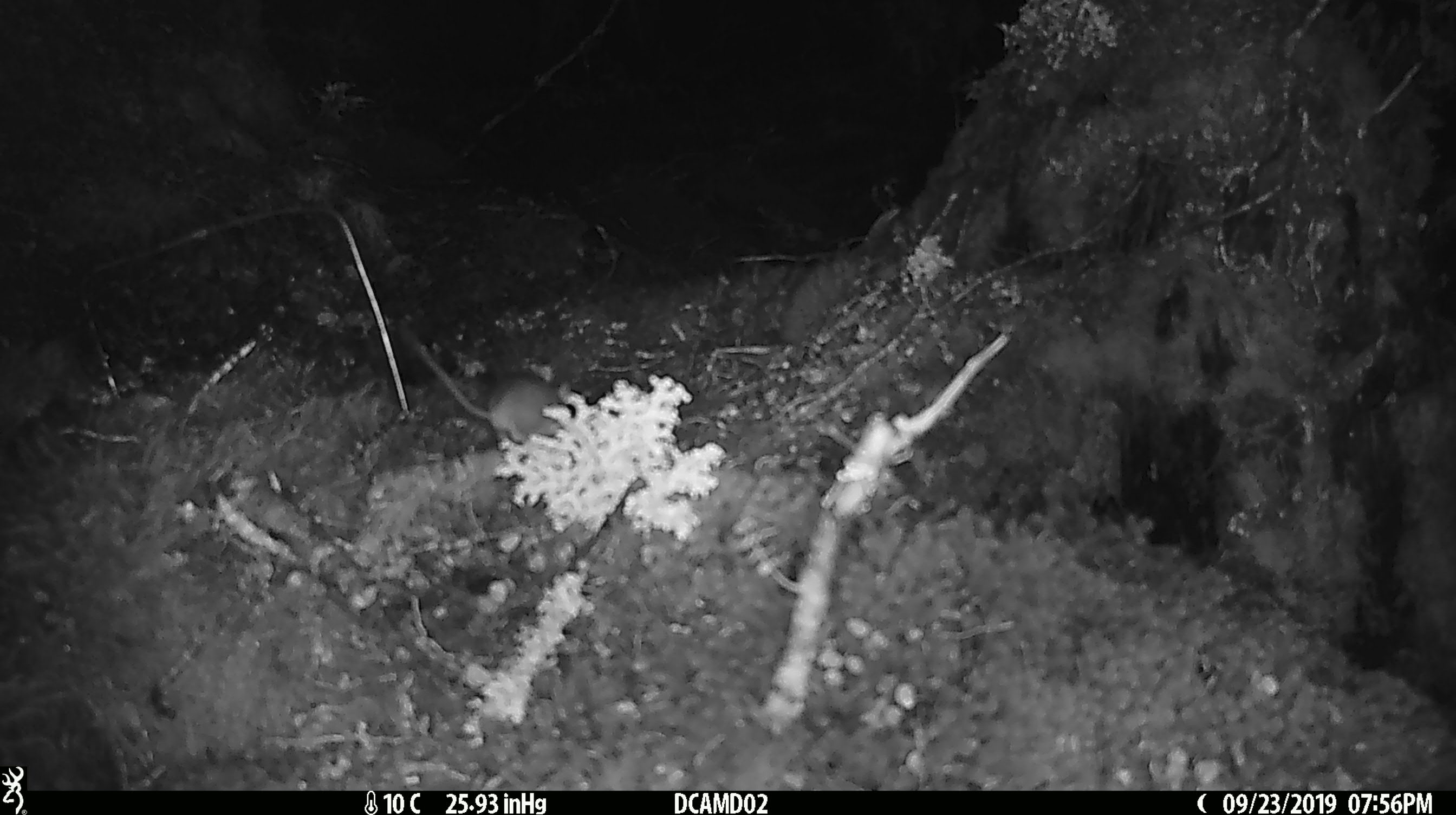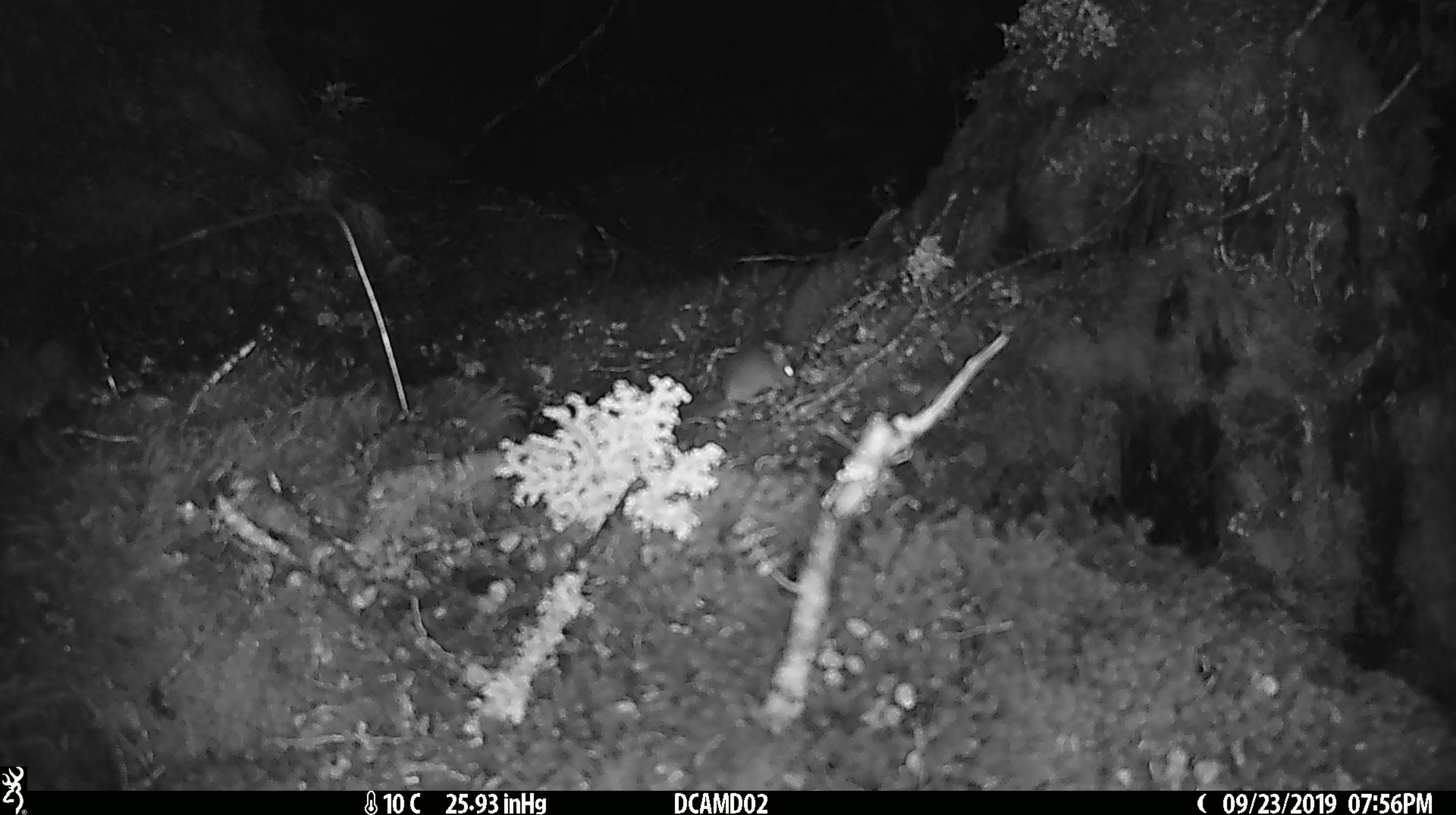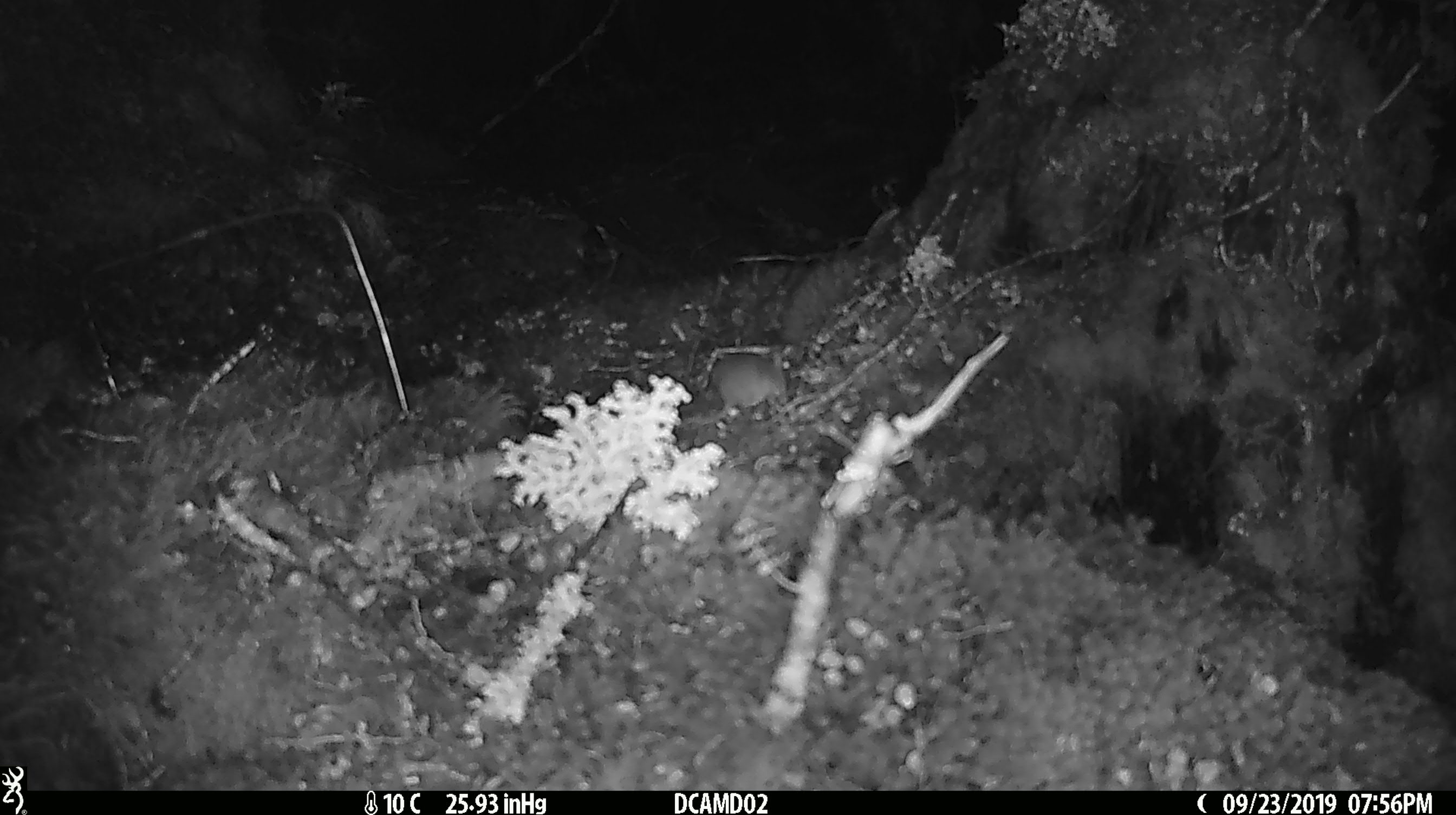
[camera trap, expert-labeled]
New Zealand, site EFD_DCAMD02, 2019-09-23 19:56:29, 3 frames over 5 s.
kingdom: Animalia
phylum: Chordata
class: Mammalia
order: Rodentia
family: Muridae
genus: Mus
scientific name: Mus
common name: mouse